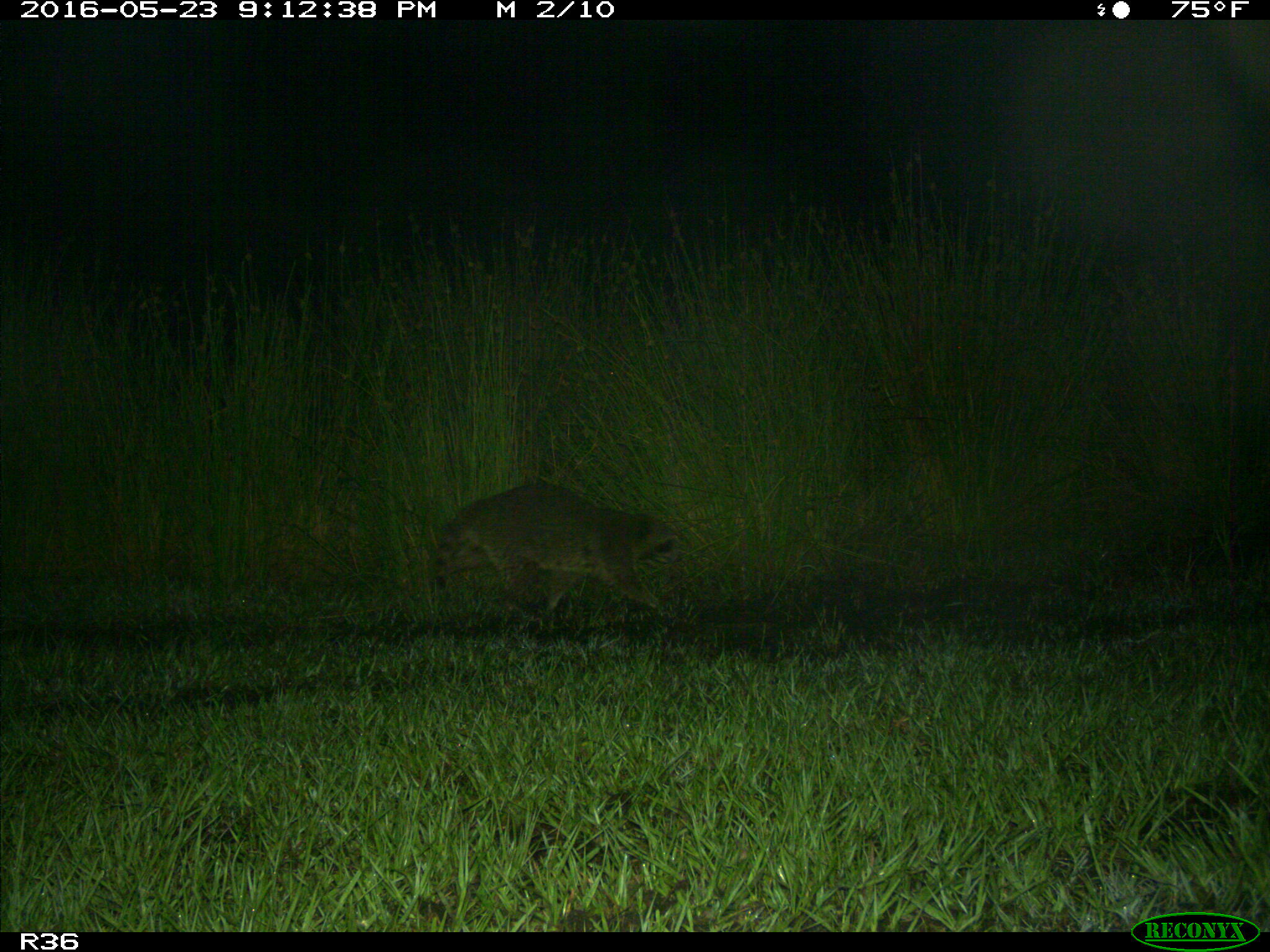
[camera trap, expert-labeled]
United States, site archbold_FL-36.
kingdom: Animalia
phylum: Chordata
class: Mammalia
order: Carnivora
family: Procyonidae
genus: Procyon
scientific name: Procyon lotor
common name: common raccoon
Procyon lotor (common raccoon).